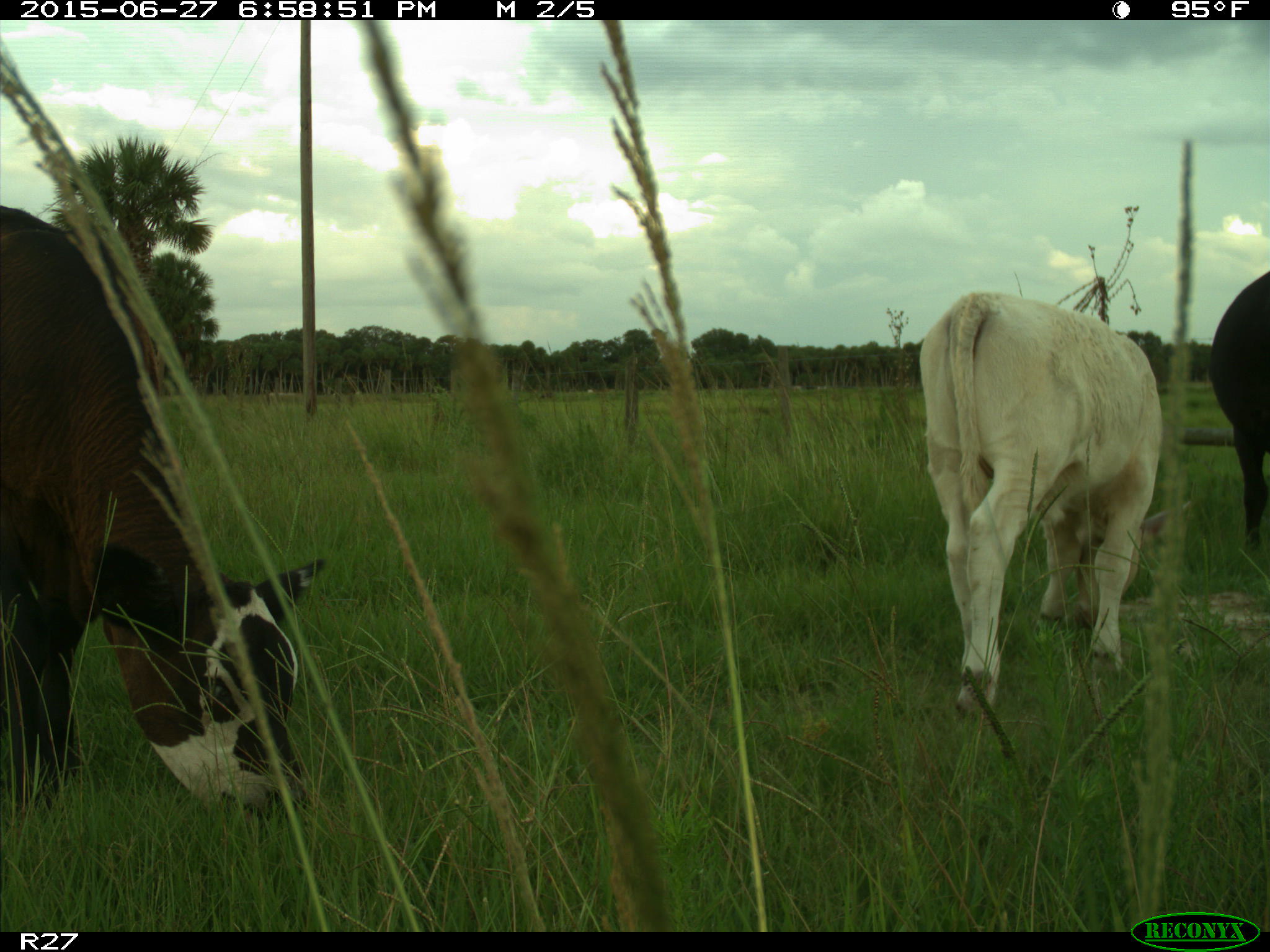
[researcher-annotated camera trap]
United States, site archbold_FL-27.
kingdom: Animalia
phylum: Chordata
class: Mammalia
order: Artiodactyla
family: Bovidae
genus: Bos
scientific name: Bos taurus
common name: domestic cow